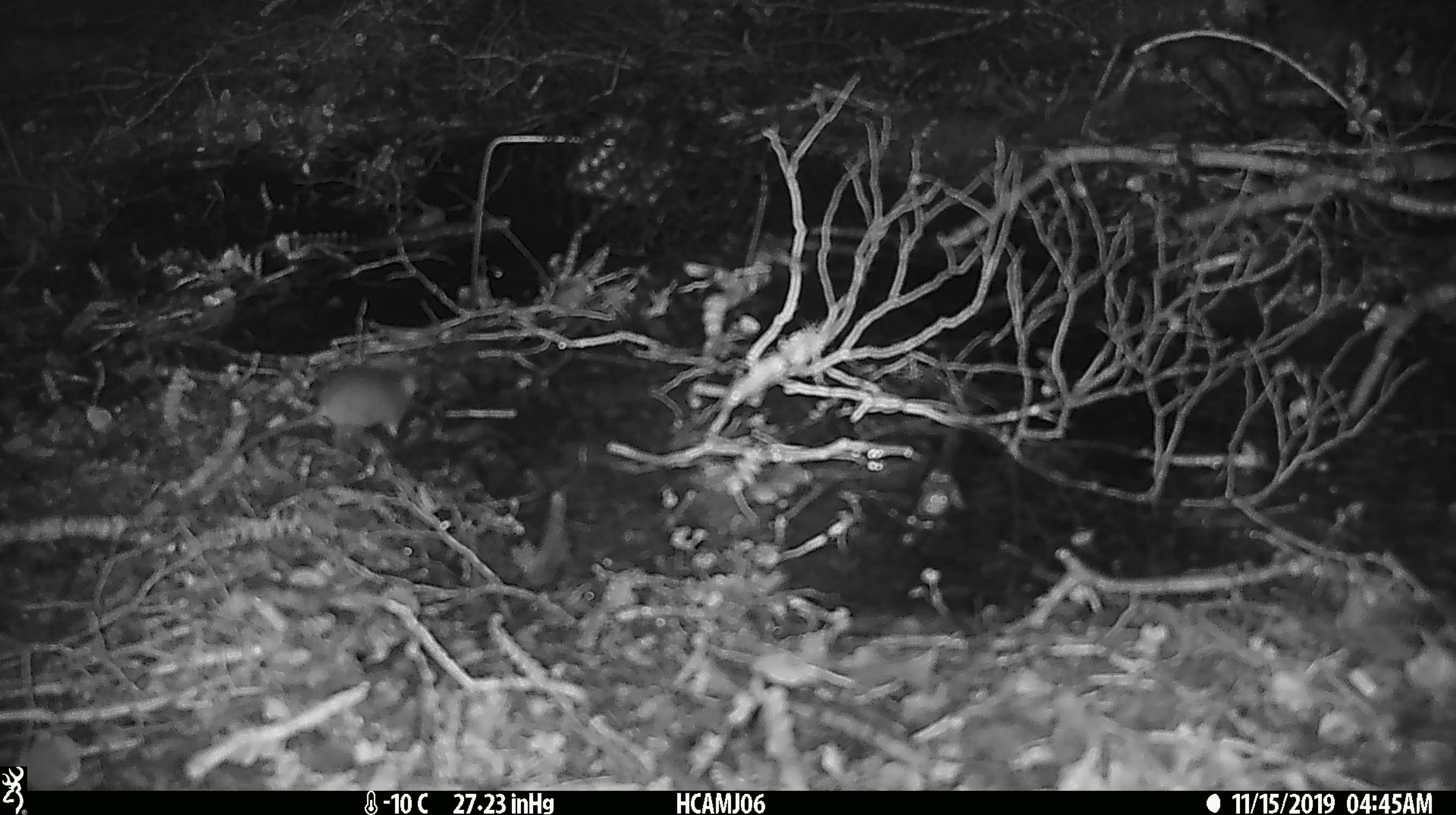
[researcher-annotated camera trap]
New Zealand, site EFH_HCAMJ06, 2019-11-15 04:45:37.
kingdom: Animalia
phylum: Chordata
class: Mammalia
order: Rodentia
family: Muridae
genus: Mus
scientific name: Mus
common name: mouse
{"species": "mouse (Mus)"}